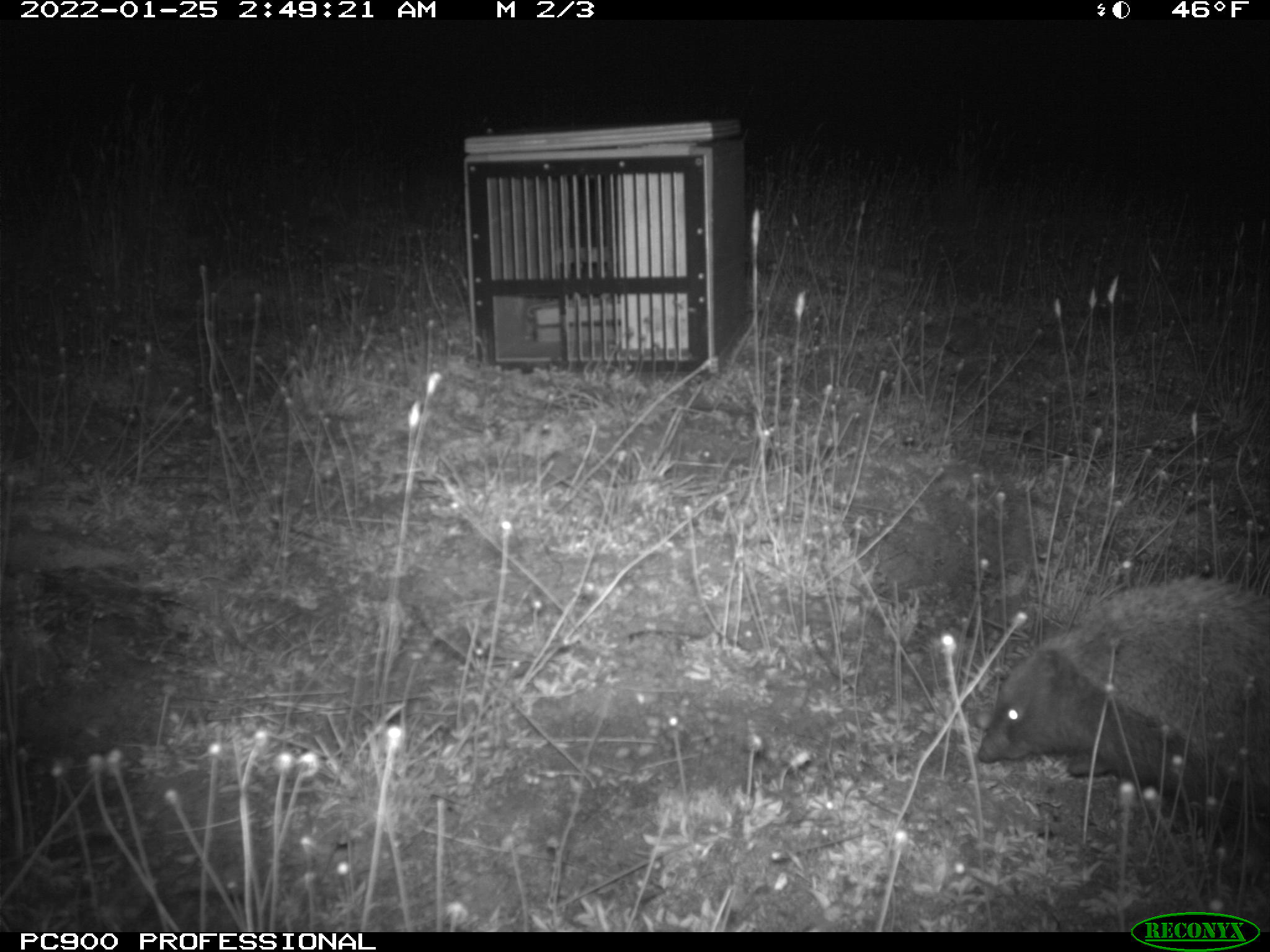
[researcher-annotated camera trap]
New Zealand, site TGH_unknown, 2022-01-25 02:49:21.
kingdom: Animalia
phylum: Chordata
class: Mammalia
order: Eulipotyphla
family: Erinaceidae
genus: Erinaceus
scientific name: Erinaceus europaeus europaeus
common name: european hedgehog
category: hedgehog